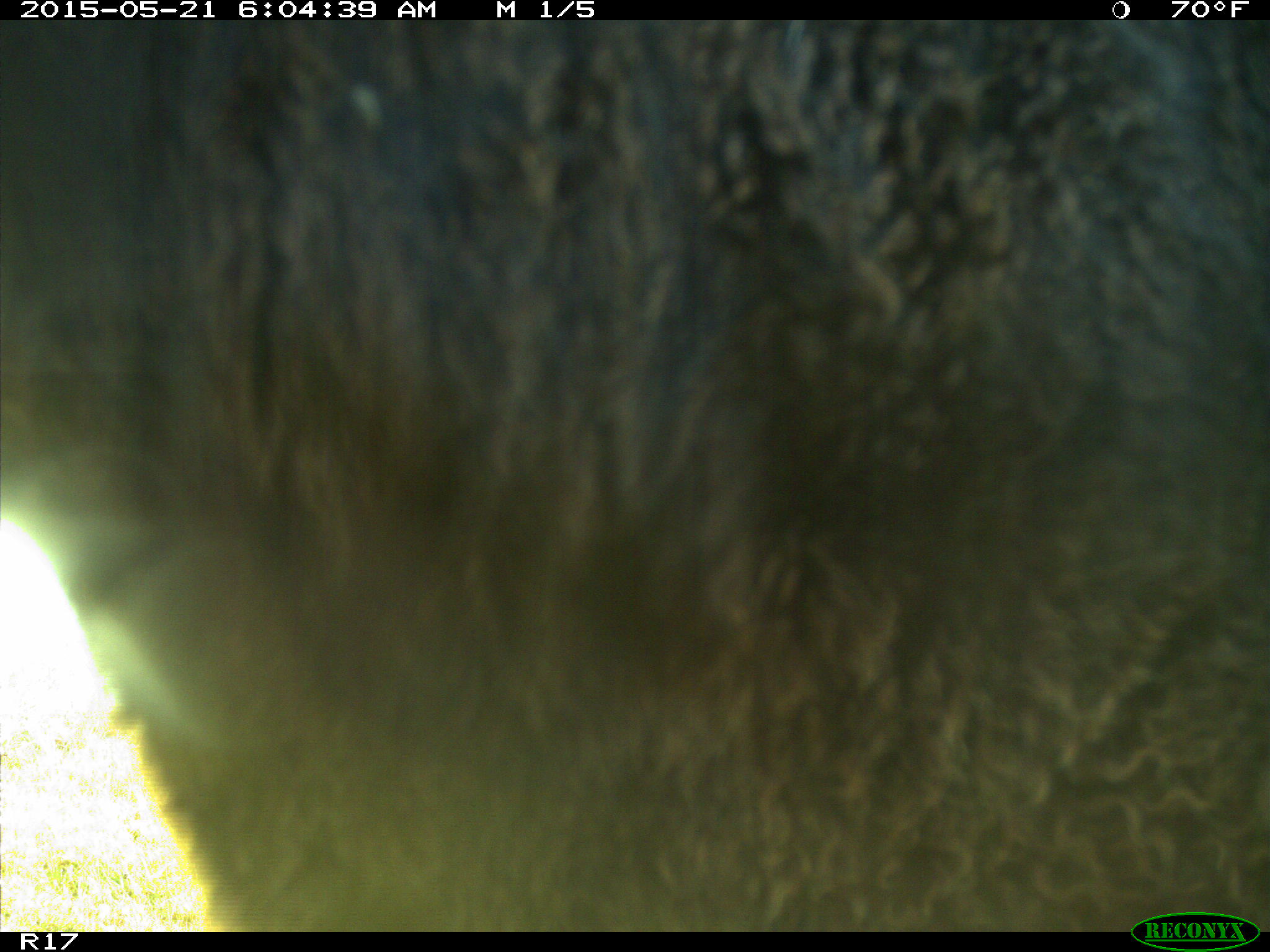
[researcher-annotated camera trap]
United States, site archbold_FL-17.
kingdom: Animalia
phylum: Chordata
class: Mammalia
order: Artiodactyla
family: Bovidae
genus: Bos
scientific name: Bos taurus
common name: domestic cow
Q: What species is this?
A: Bos taurus (domestic cow).